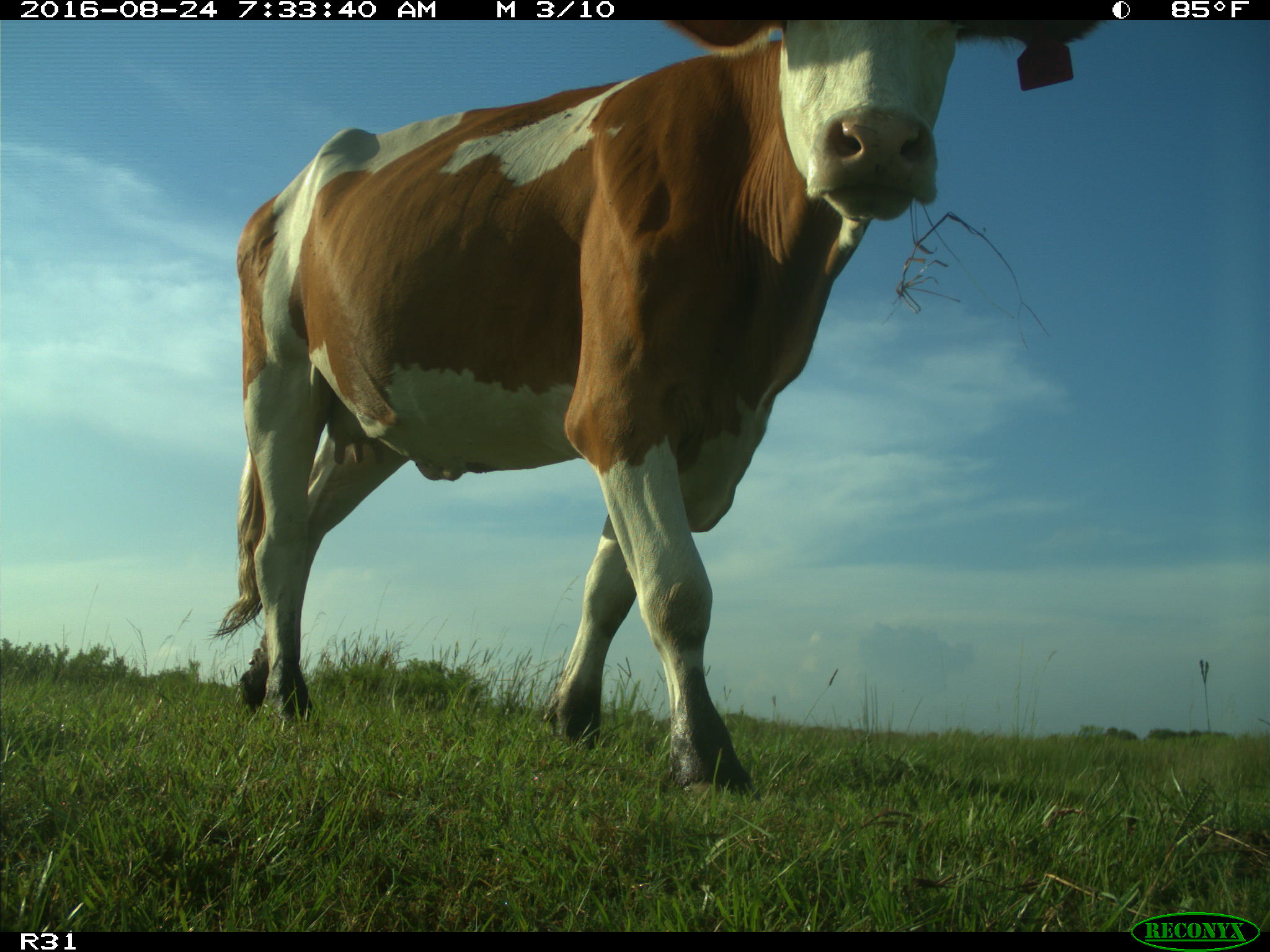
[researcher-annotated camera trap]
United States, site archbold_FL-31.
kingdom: Animalia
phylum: Chordata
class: Mammalia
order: Artiodactyla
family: Bovidae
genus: Bos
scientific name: Bos taurus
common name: domestic cow